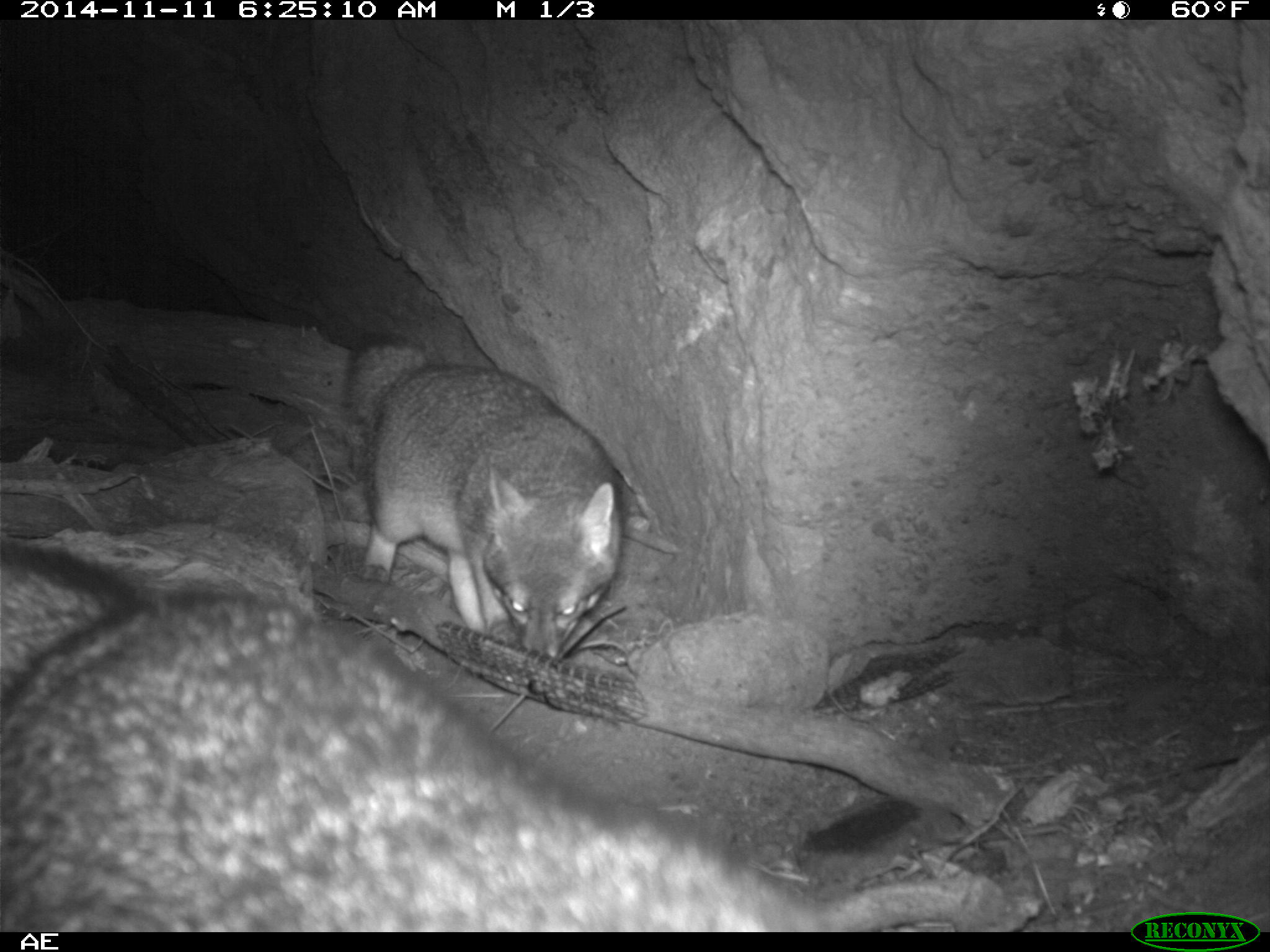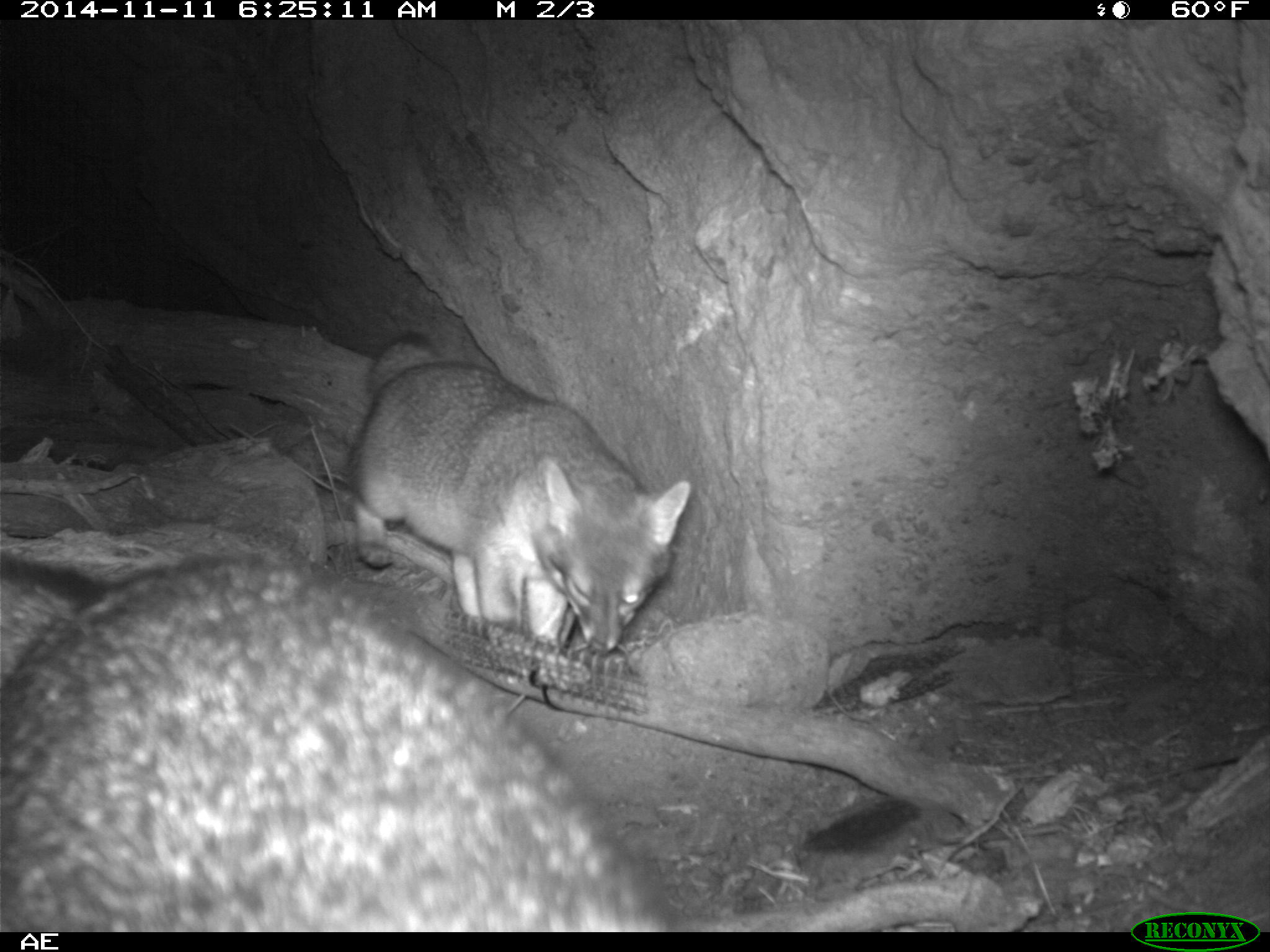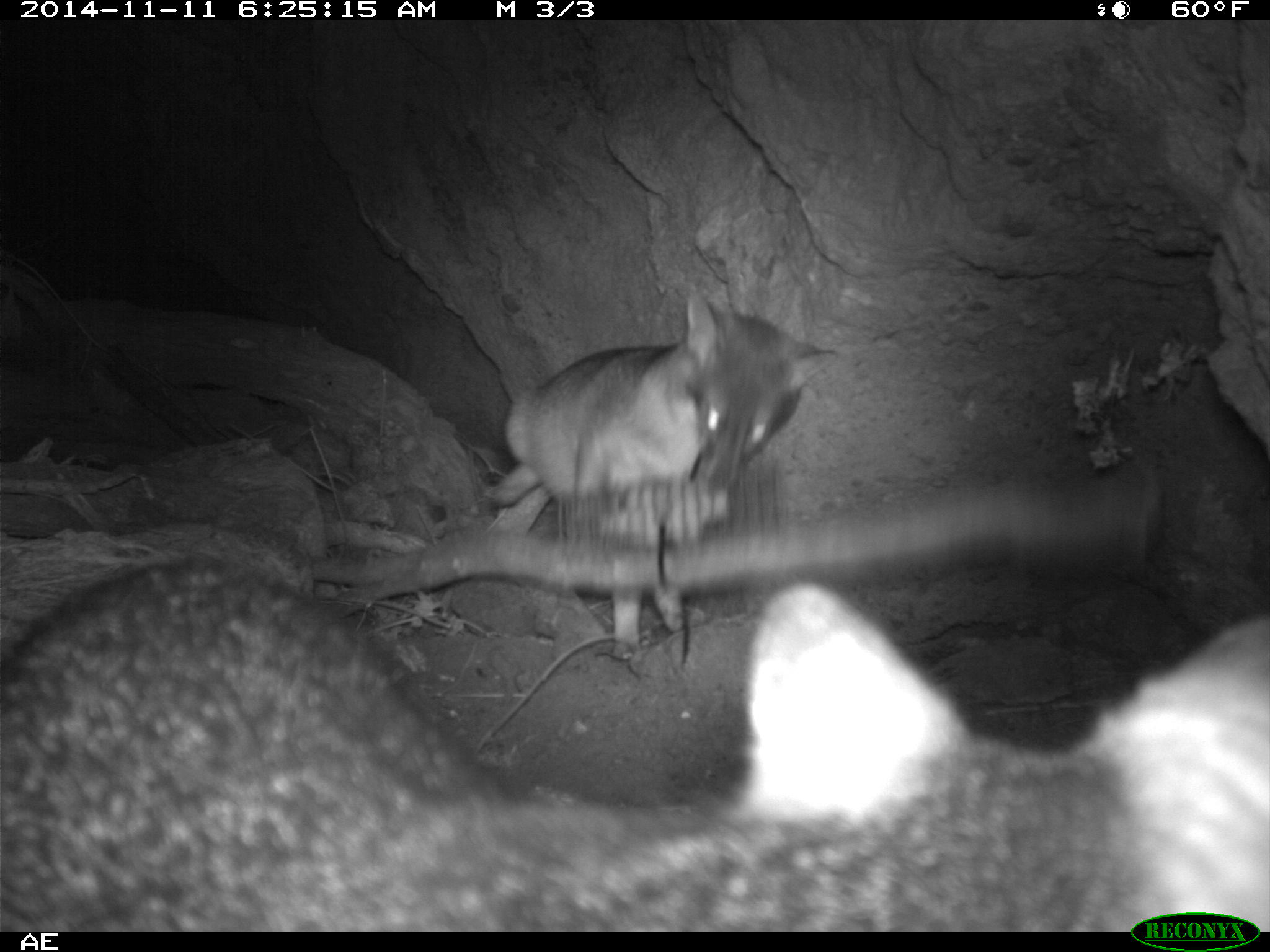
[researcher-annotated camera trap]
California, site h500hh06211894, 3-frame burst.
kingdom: Animalia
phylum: Chordata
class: Mammalia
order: Carnivora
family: Canidae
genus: Urocyon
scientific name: Urocyon littoralis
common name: island fox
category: fox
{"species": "fox (island fox) (Urocyon littoralis)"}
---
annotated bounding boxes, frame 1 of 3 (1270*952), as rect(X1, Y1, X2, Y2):
fox: rect(0, 542, 822, 932); rect(342, 333, 622, 657)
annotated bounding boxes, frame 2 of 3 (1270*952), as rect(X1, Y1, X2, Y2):
fox: rect(0, 548, 672, 930); rect(350, 328, 689, 656)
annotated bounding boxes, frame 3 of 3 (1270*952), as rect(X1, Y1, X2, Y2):
fox: rect(0, 553, 1269, 930); rect(479, 275, 841, 663)